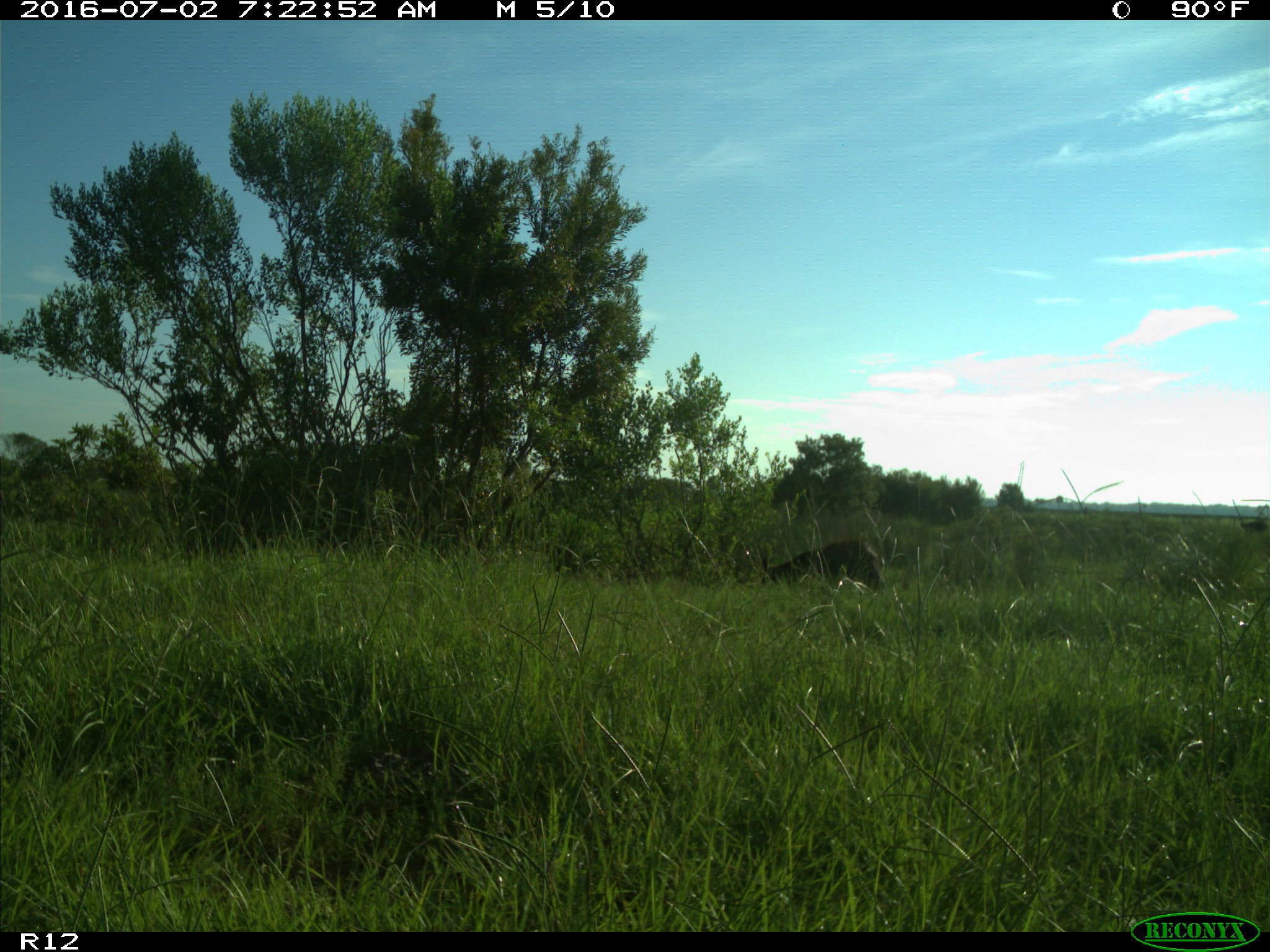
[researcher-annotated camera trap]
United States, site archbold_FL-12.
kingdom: Animalia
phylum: Chordata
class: Mammalia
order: Artiodactyla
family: Bovidae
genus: Bos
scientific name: Bos taurus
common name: domestic cow